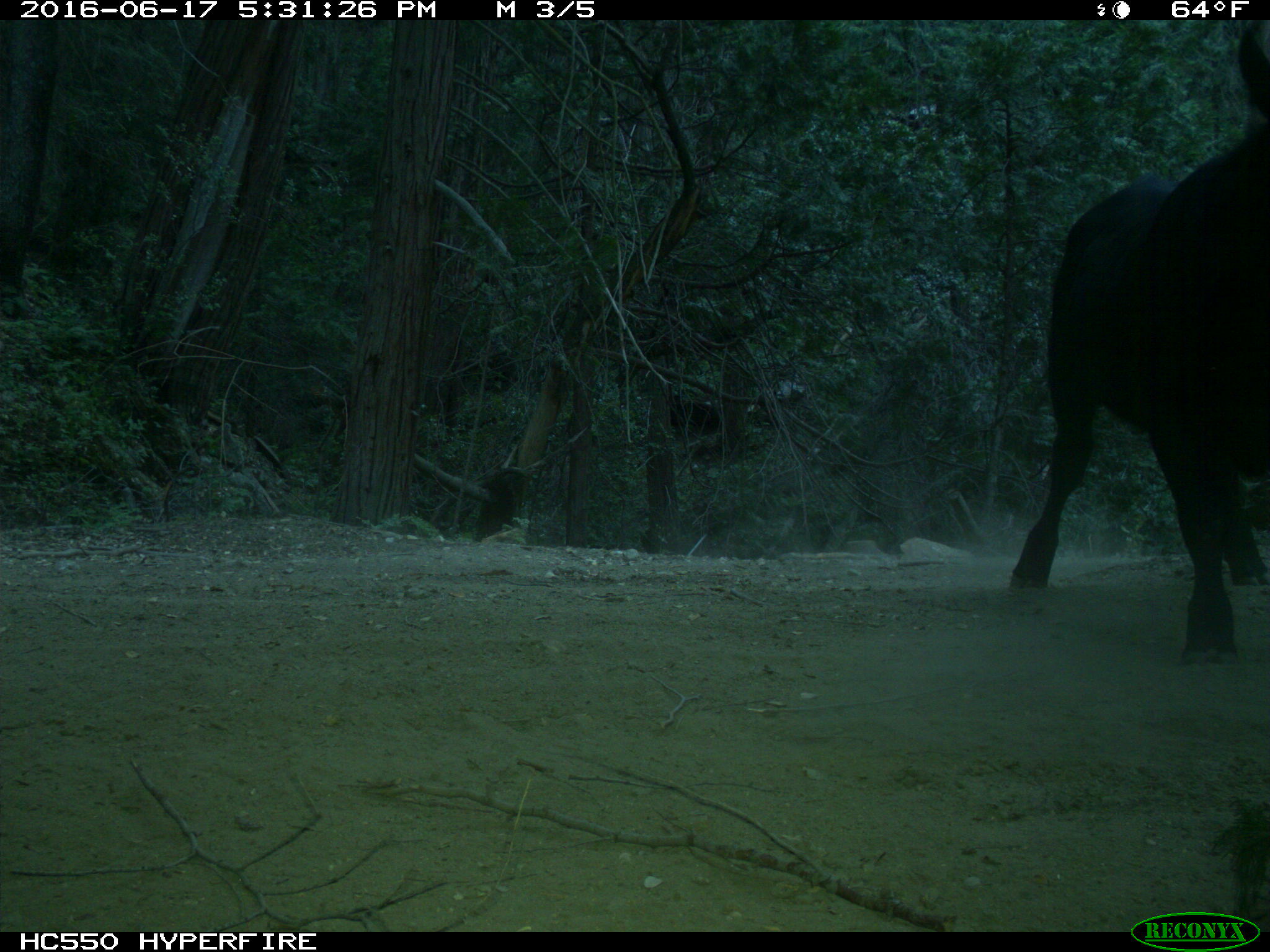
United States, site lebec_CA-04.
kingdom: Animalia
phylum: Chordata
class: Mammalia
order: Artiodactyla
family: Bovidae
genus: Bos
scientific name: Bos taurus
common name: domestic cow